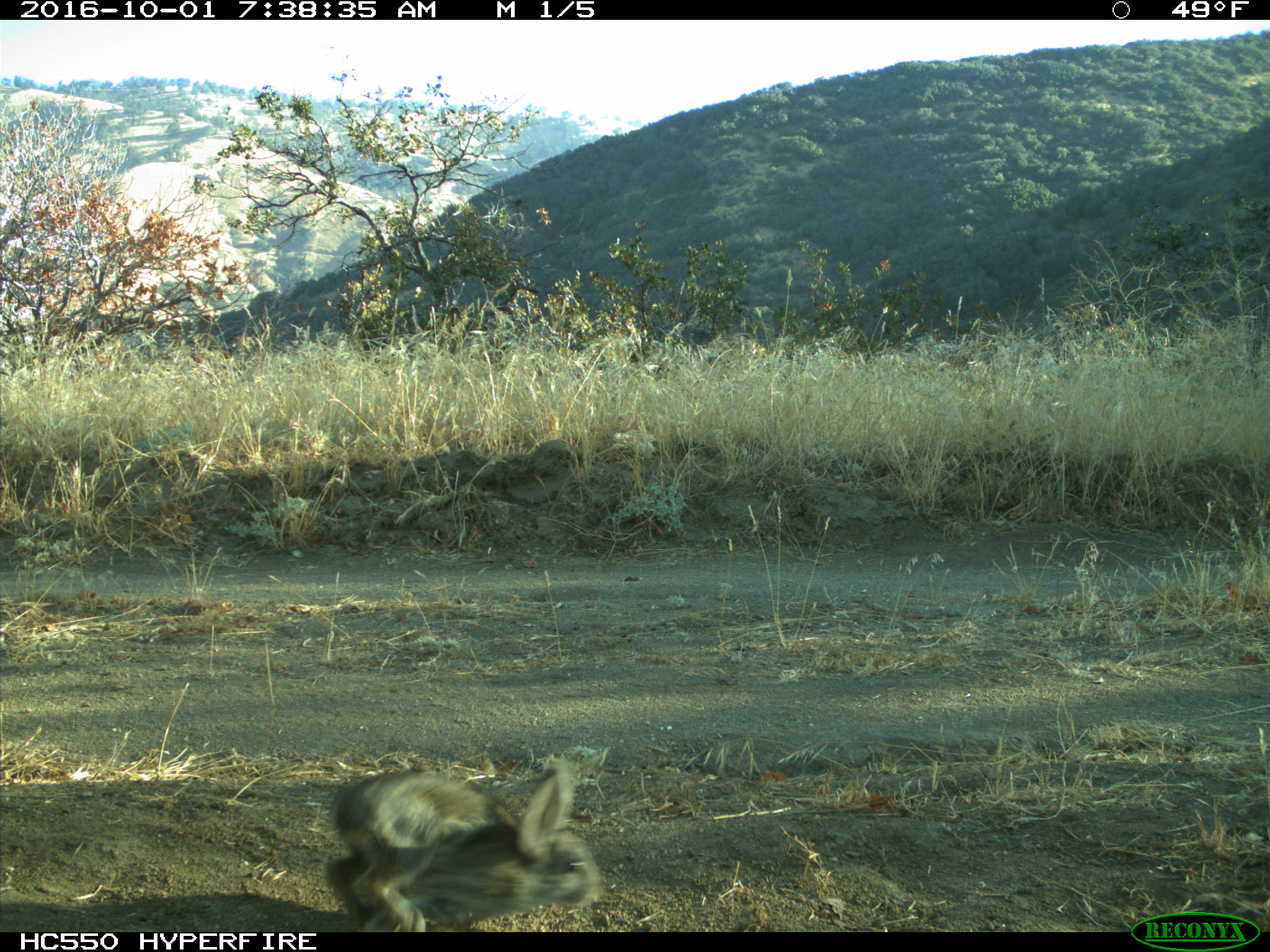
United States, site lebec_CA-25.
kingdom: Animalia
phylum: Chordata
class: Mammalia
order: Lagomorpha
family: Leporidae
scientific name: Leporidae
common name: rabbits and hares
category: unidentified rabbit